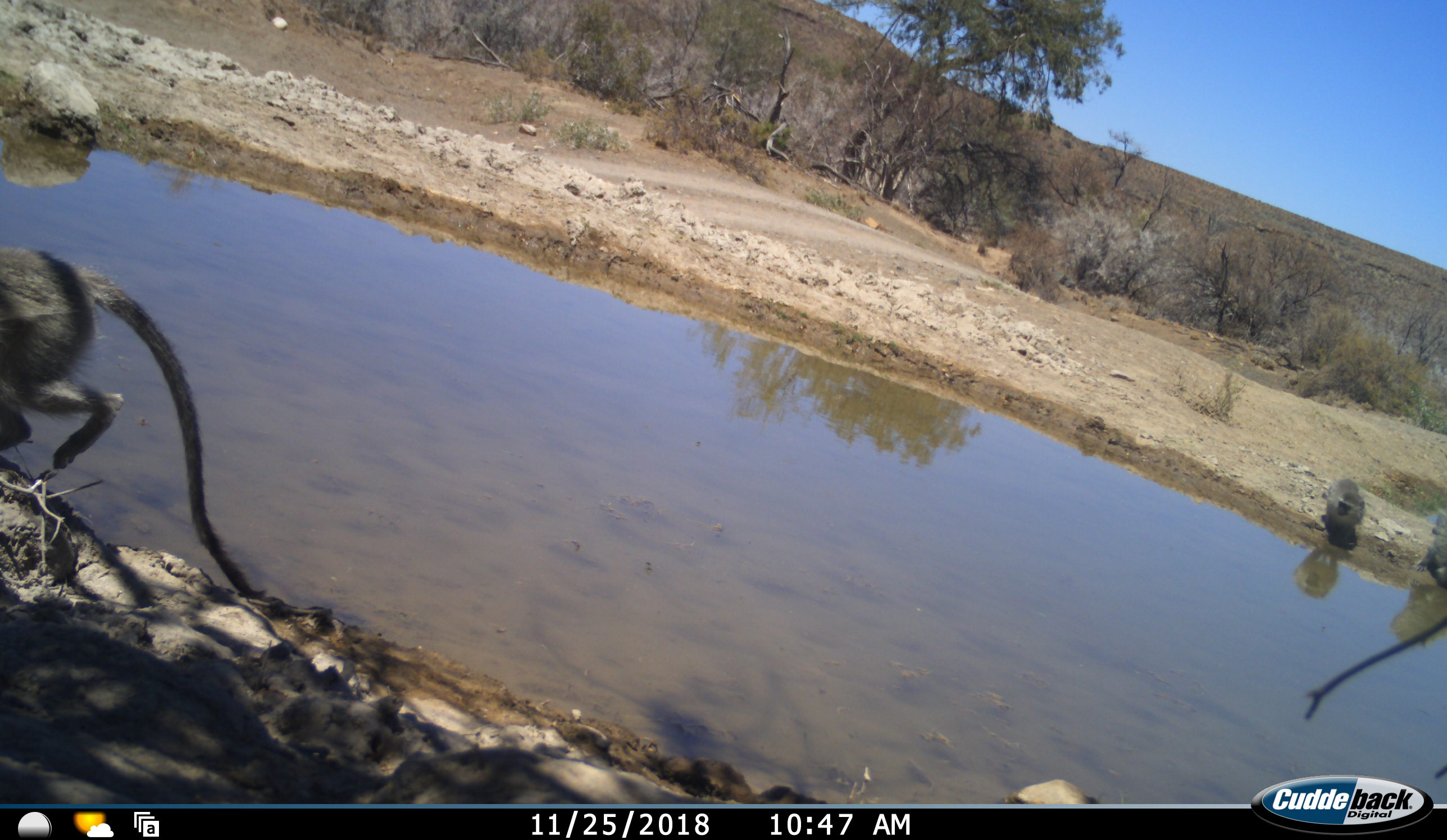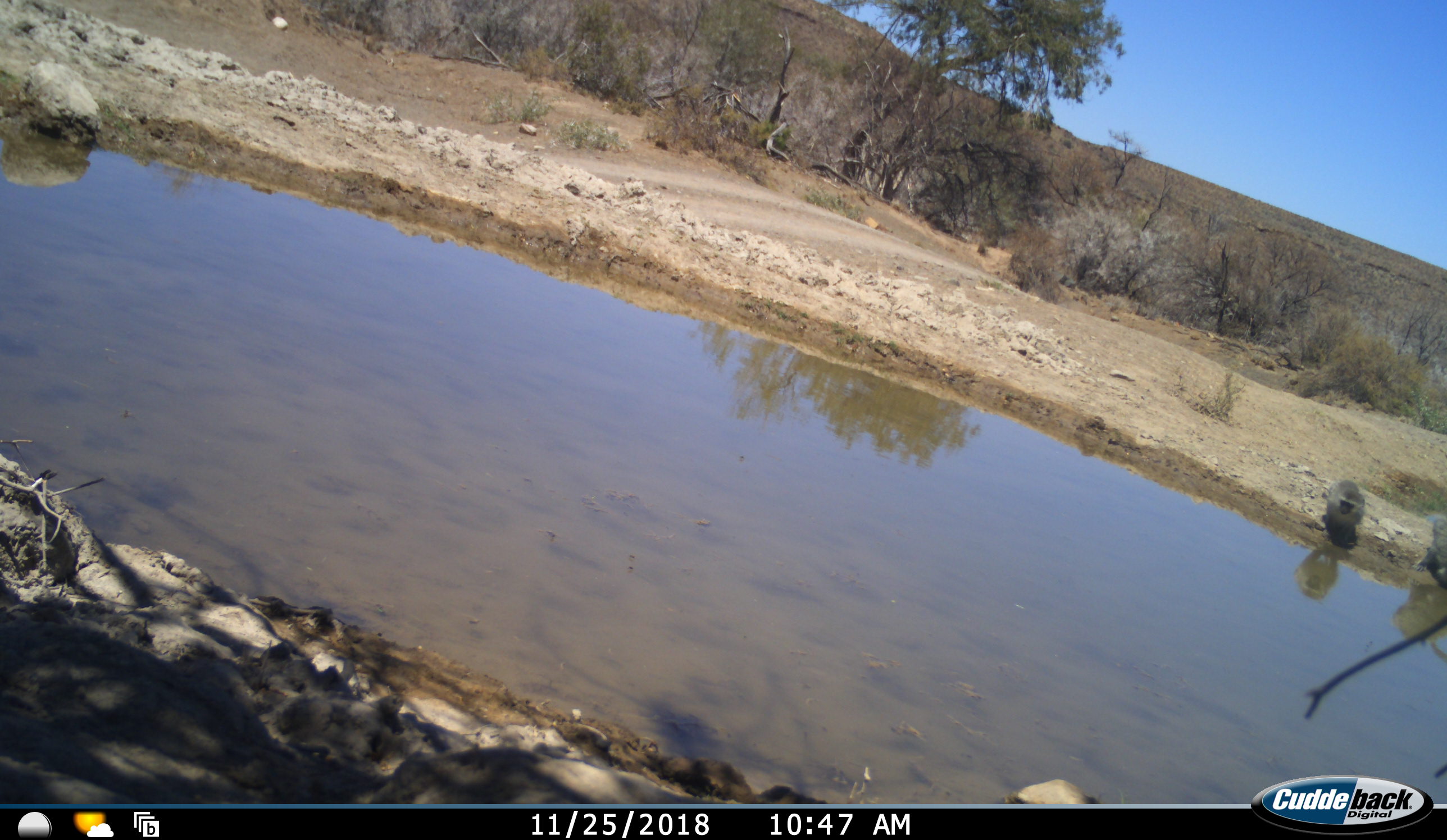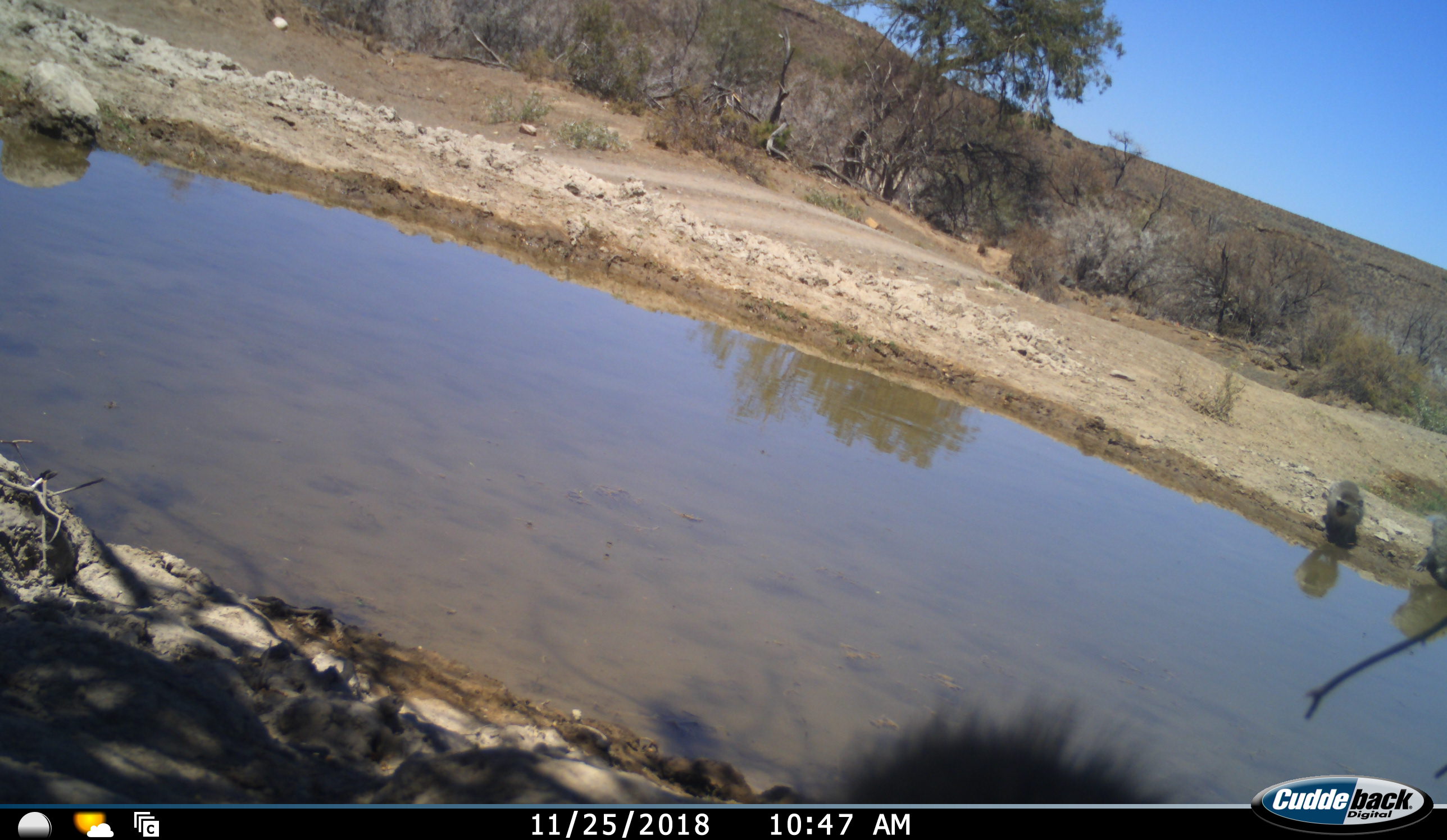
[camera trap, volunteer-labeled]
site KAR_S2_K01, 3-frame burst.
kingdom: Animalia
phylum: Chordata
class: Mammalia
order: Primates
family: Cercopithecidae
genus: Chlorocebus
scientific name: Chlorocebus pygerythrus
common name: vervet monkey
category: monkeyvervet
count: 3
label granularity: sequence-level